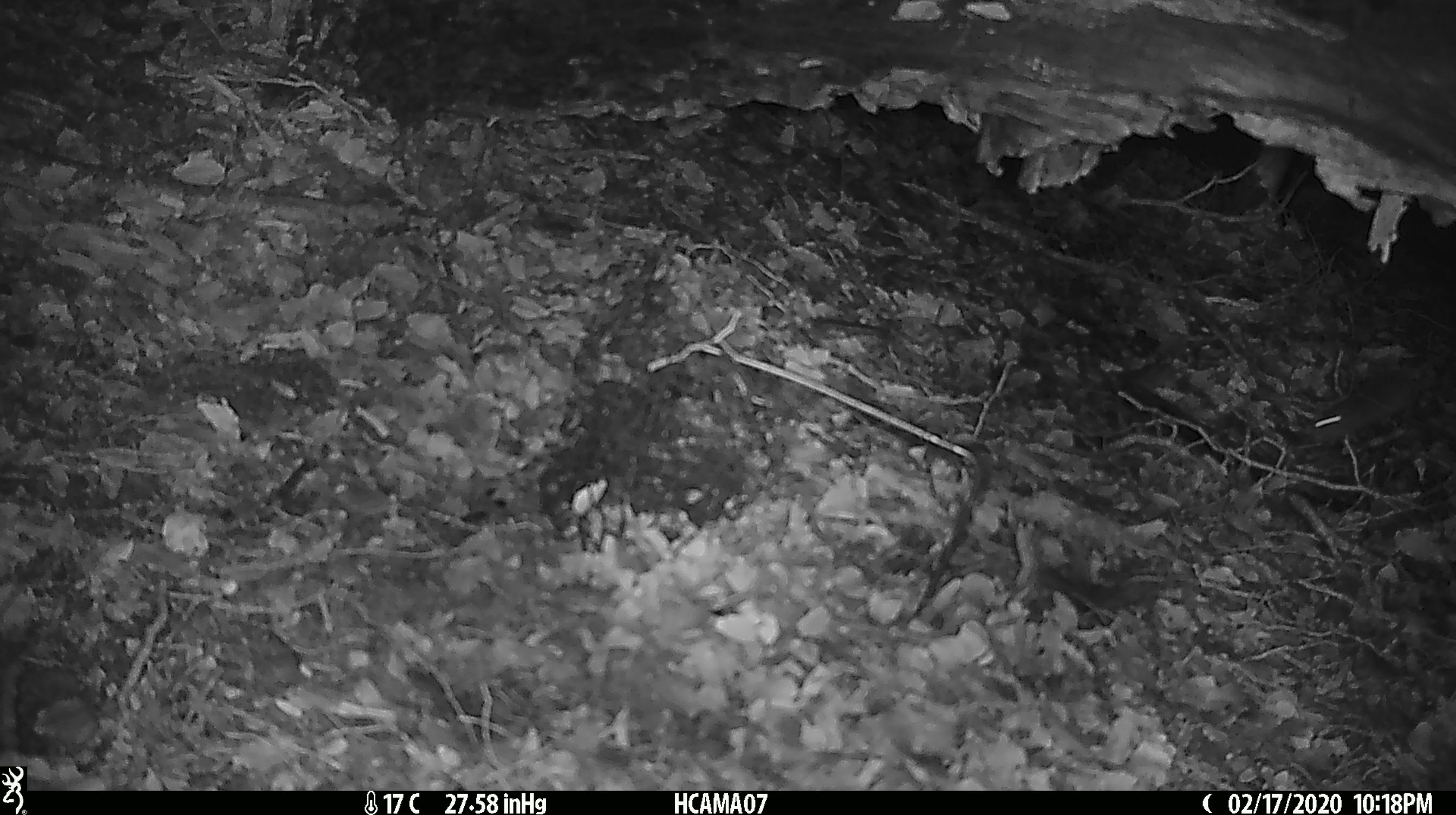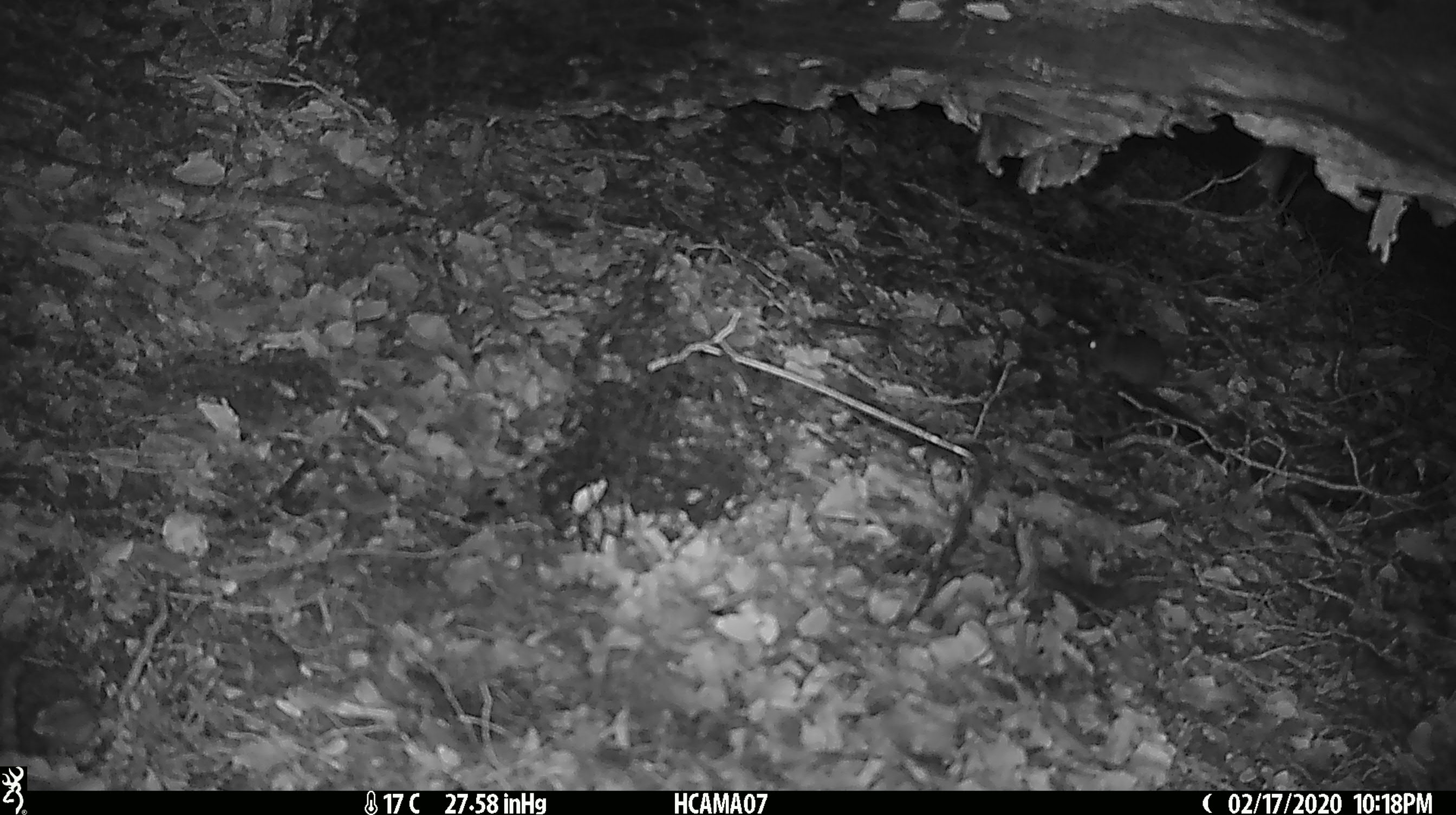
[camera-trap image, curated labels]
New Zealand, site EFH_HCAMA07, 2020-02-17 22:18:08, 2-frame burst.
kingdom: Animalia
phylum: Chordata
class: Mammalia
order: Rodentia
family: Muridae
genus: Mus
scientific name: Mus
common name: mouse